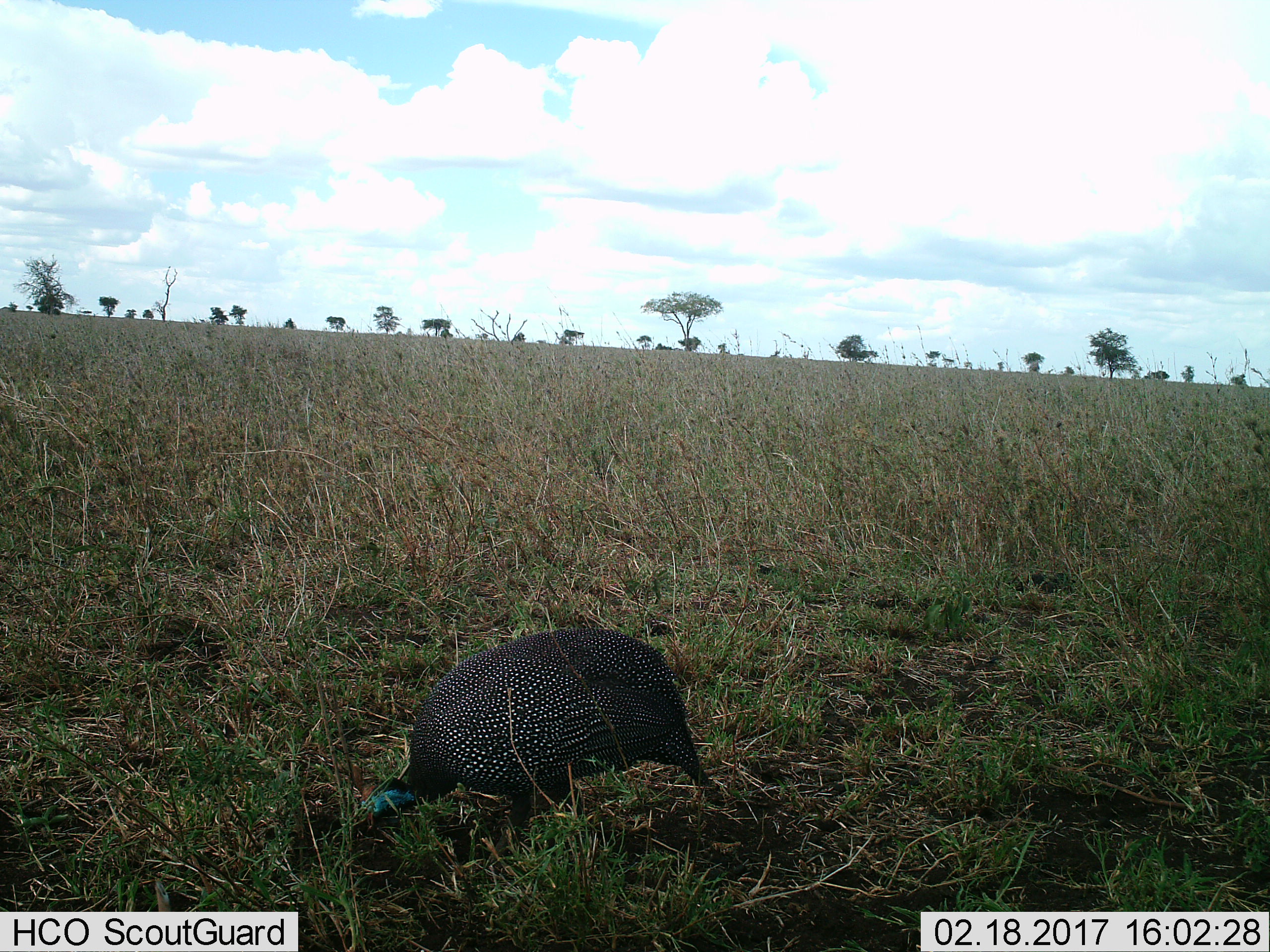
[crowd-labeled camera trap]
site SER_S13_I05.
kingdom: Animalia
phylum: Chordata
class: Aves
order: Galliformes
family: Numididae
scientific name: Numididae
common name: guineafowl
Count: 1.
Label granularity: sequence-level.